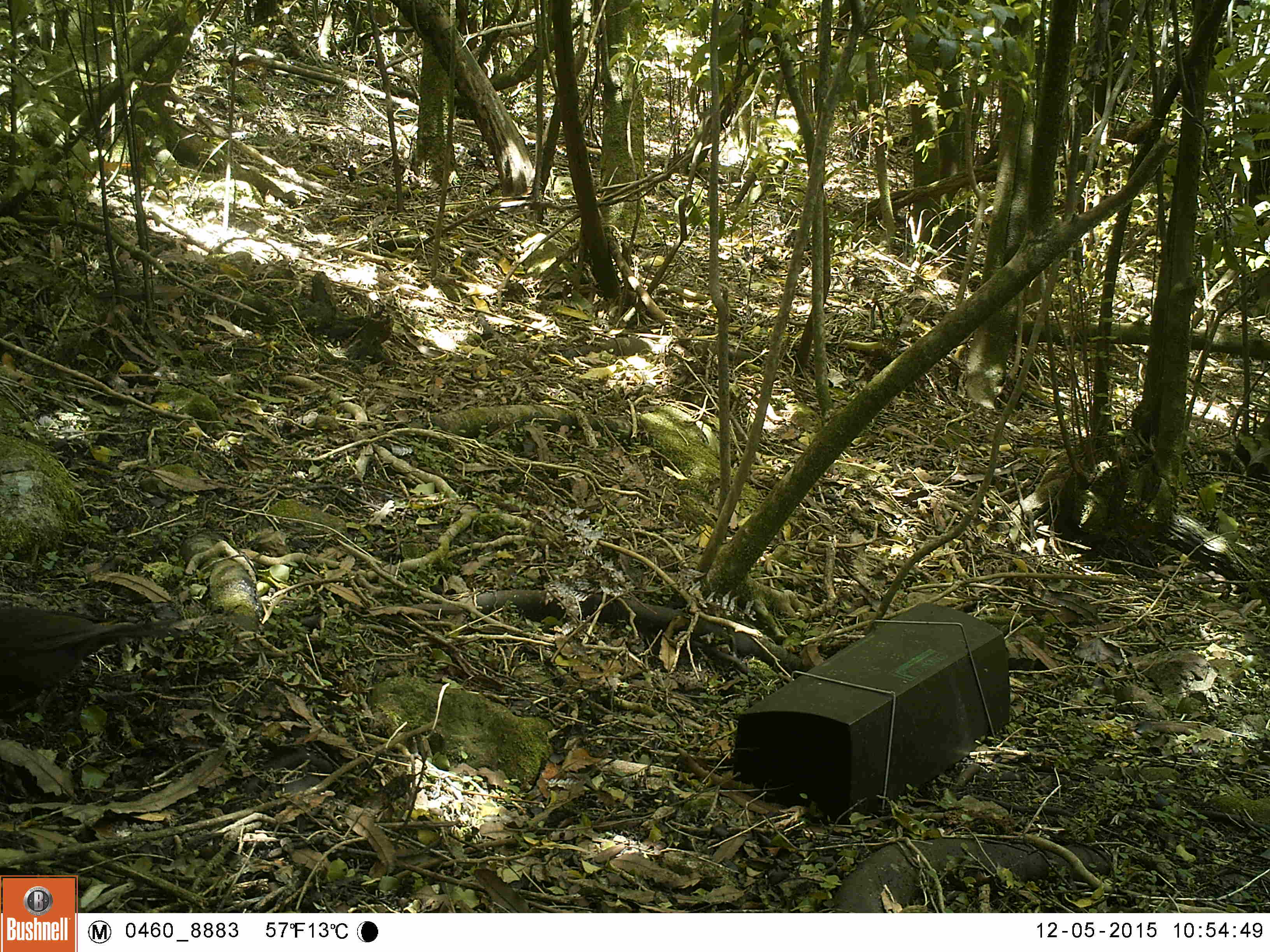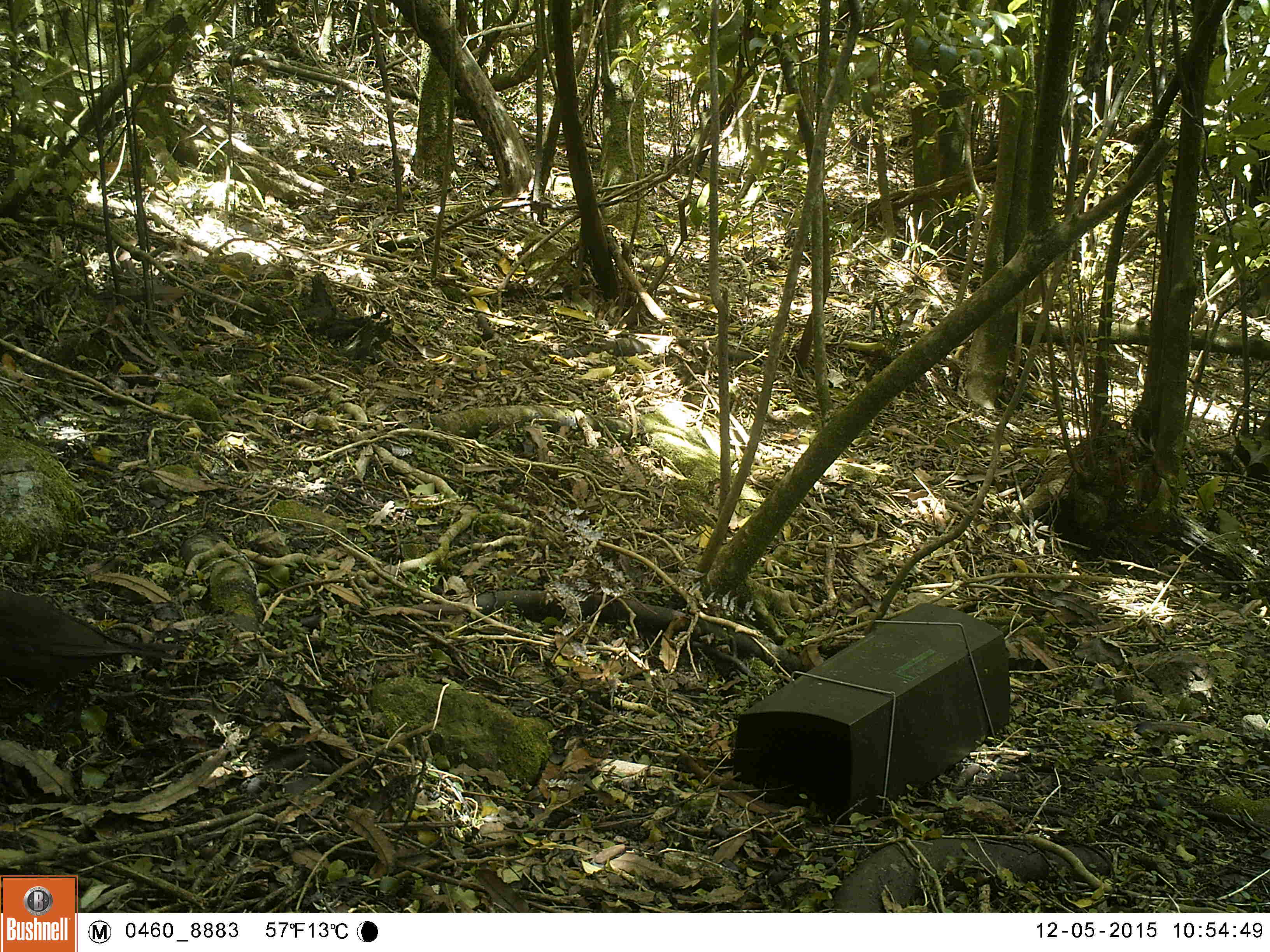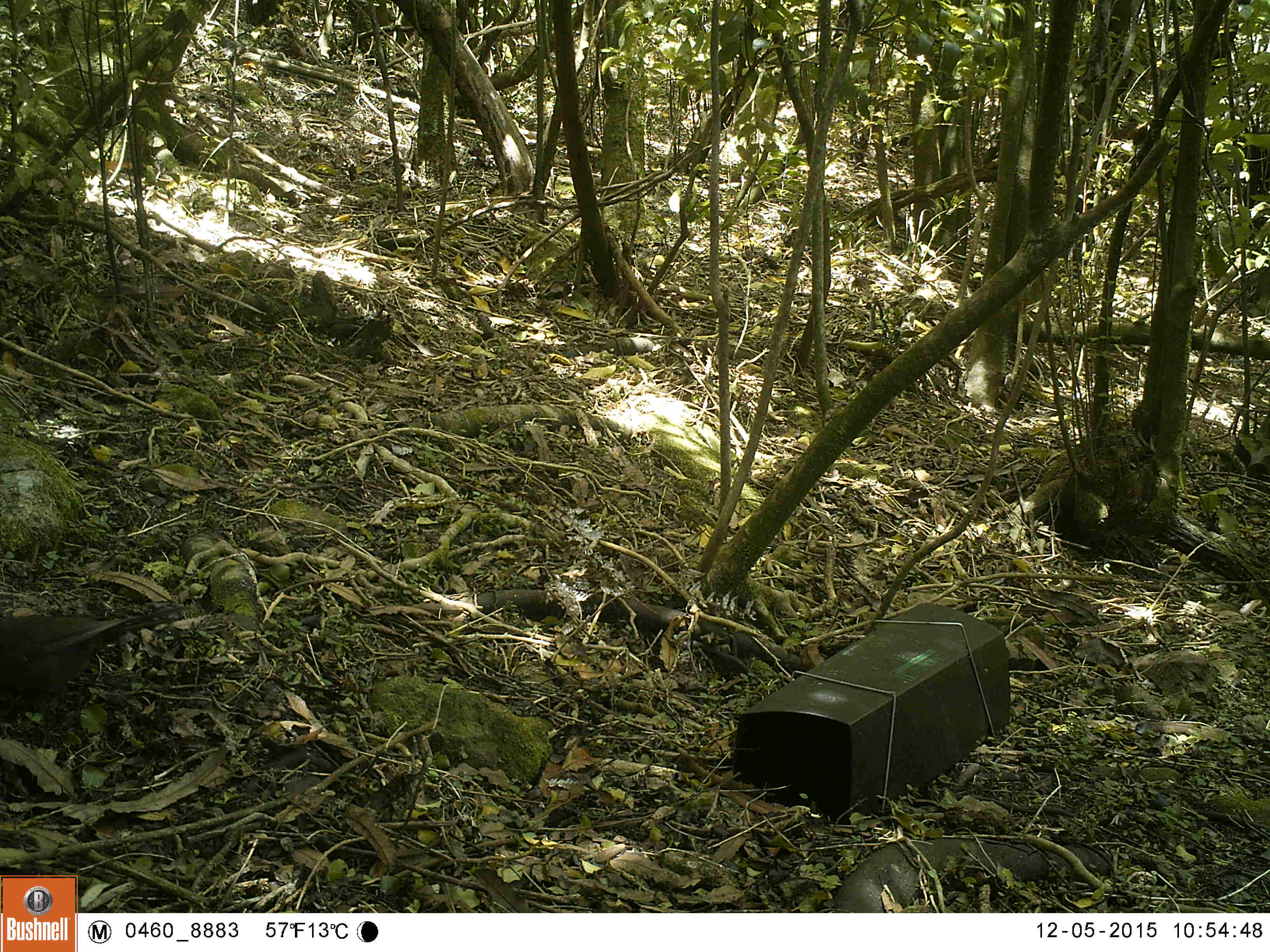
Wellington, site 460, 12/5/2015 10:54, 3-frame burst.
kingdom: Animalia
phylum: Chordata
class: Aves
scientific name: Aves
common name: bird